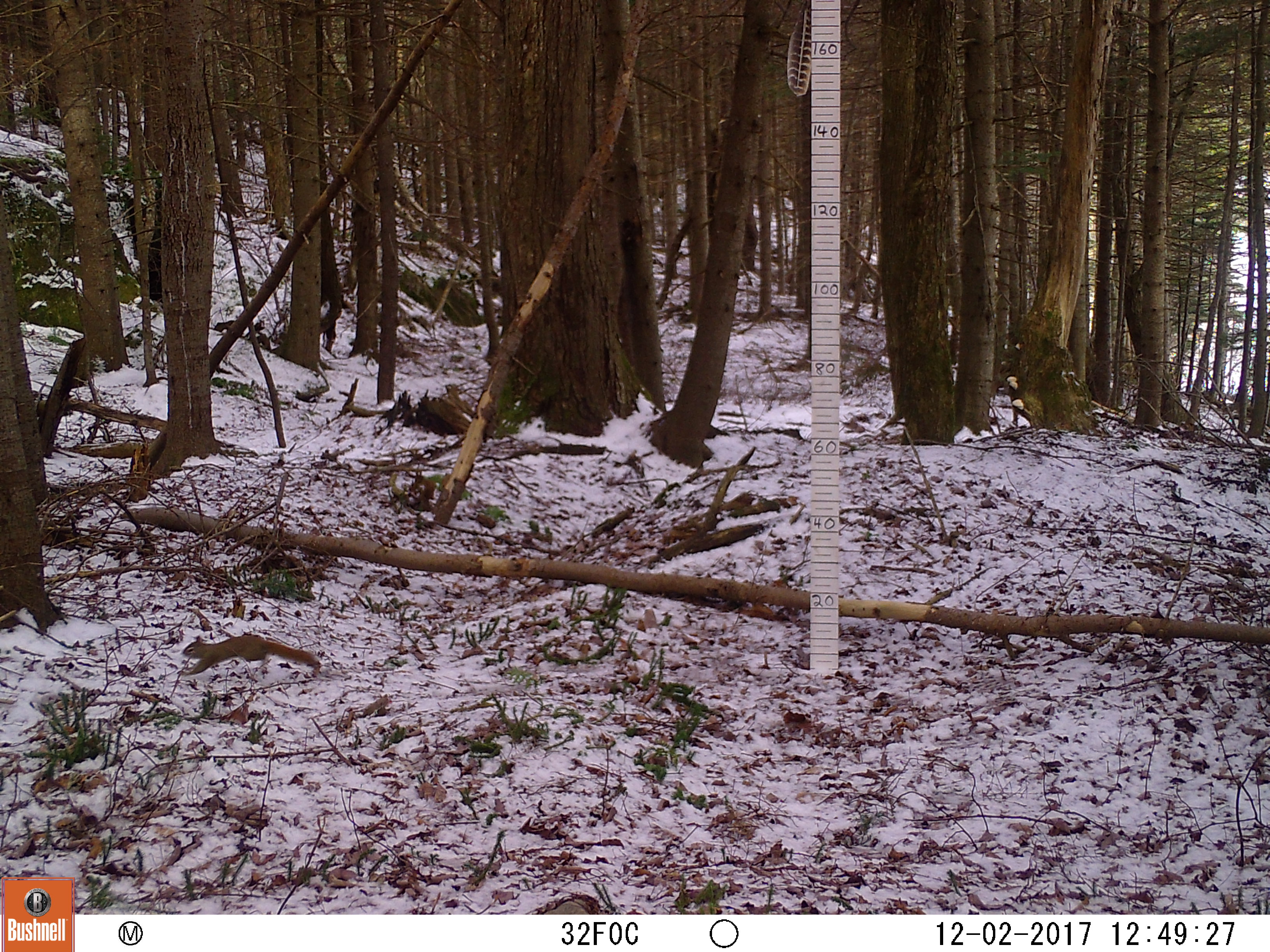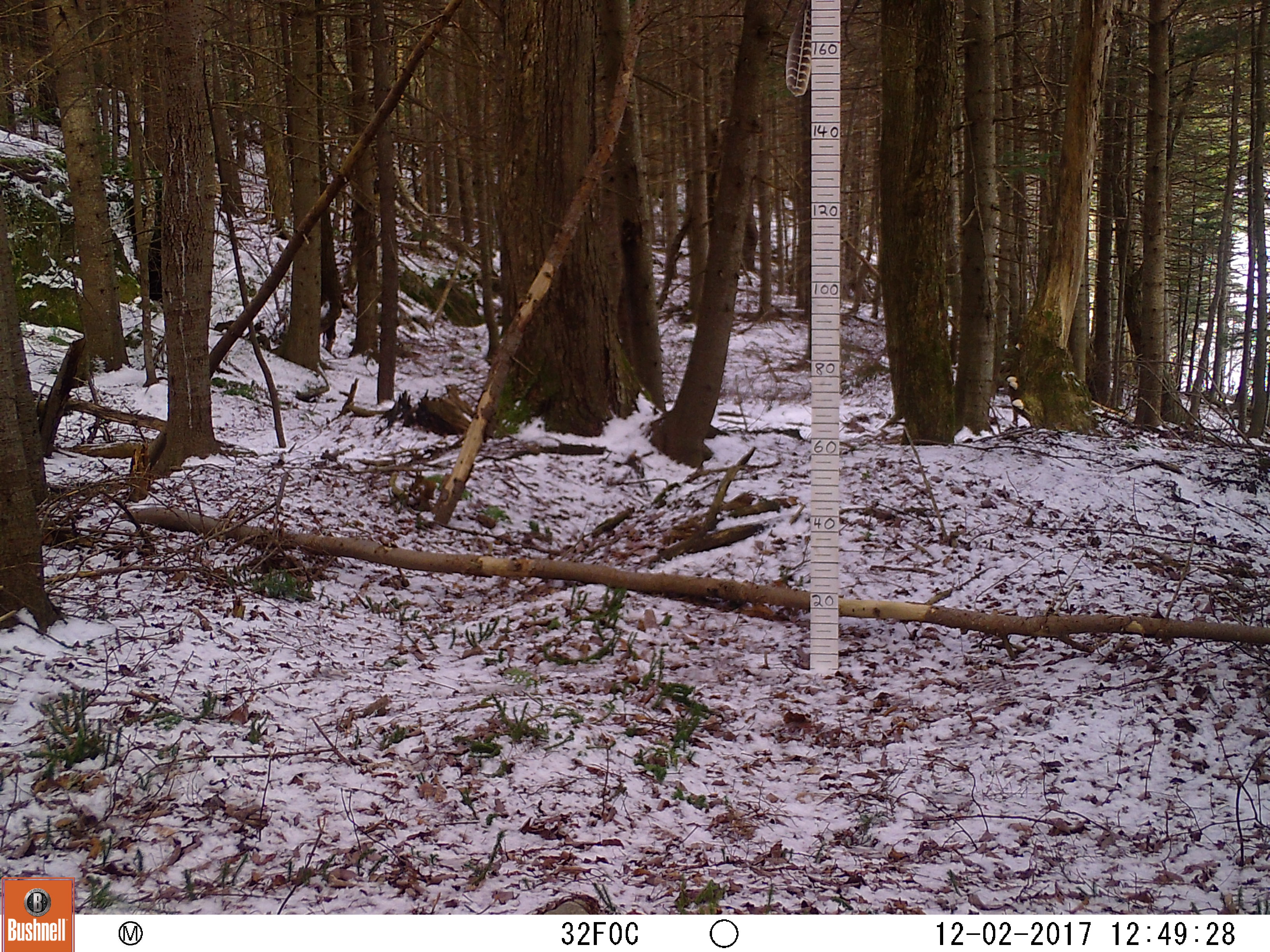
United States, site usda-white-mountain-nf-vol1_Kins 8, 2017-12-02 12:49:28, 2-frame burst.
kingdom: Animalia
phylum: Chordata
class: Mammalia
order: Rodentia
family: Sciuridae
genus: Tamiasciurus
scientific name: Tamiasciurus hudsonicus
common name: red squirrel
Red squirrel (Tamiasciurus hudsonicus).